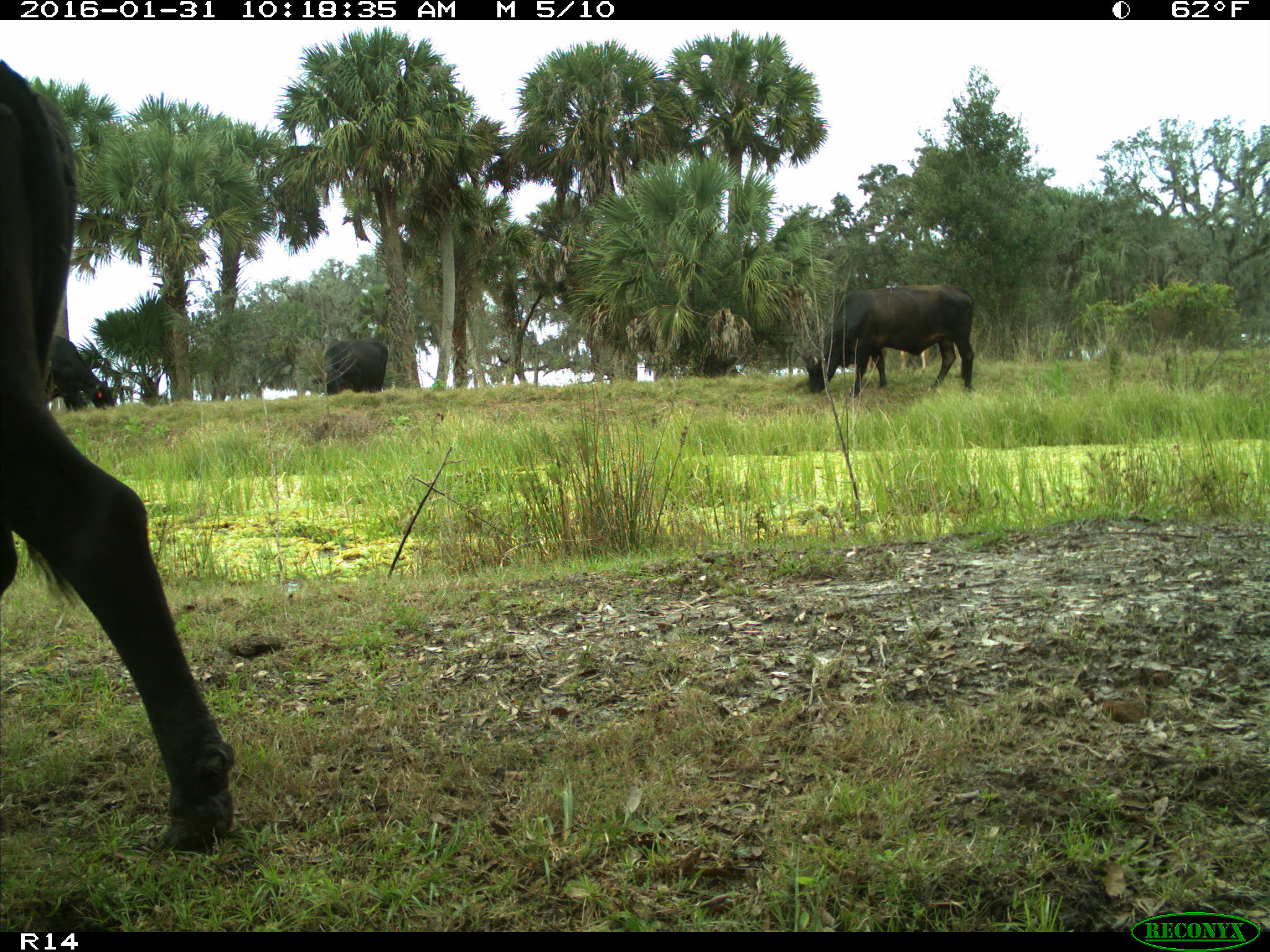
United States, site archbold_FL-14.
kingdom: Animalia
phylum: Chordata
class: Mammalia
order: Artiodactyla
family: Bovidae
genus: Bos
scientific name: Bos taurus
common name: domestic cow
Bos taurus (domestic cow).